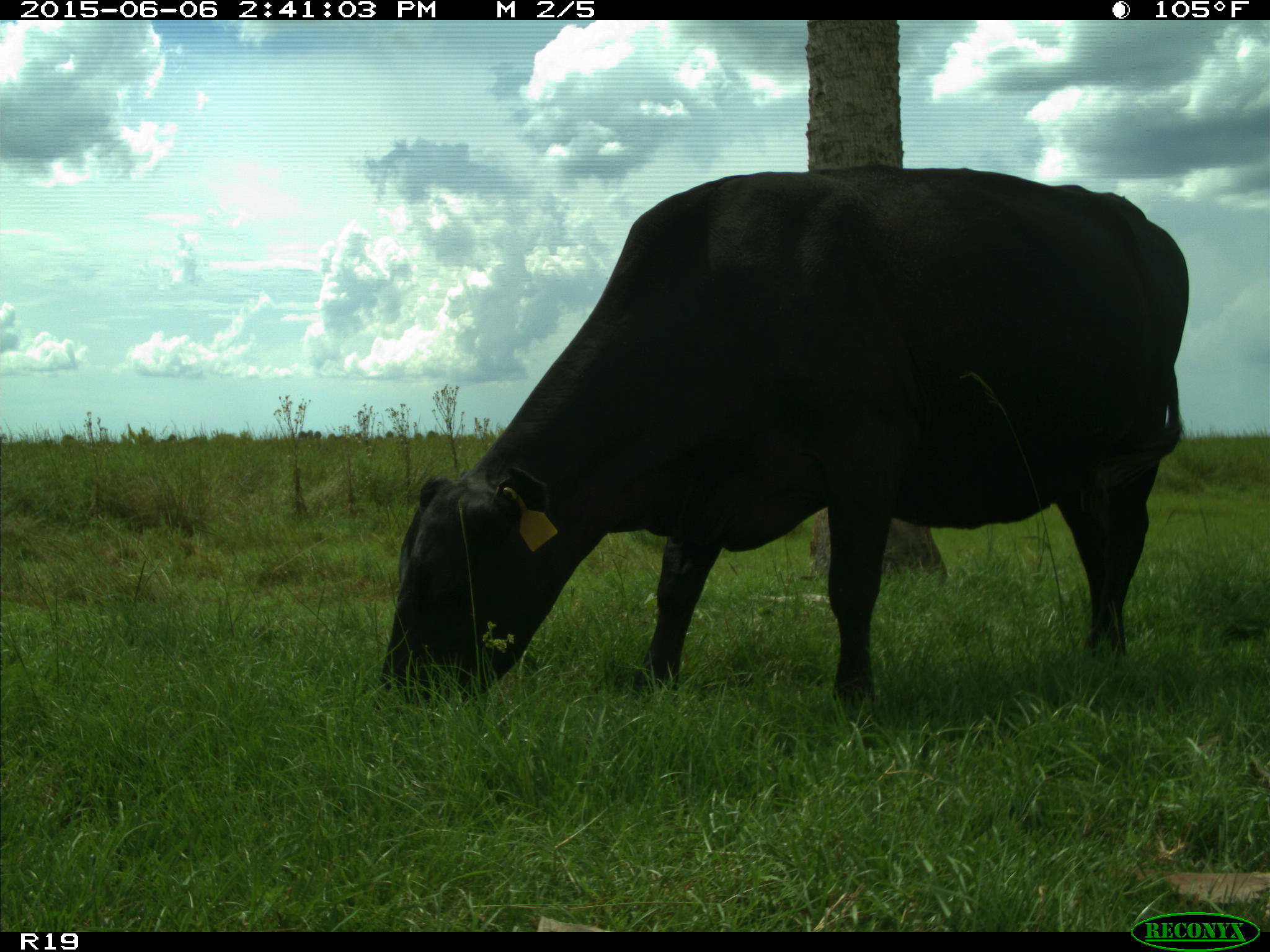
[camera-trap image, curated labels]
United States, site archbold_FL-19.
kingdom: Animalia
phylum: Chordata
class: Mammalia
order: Artiodactyla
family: Bovidae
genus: Bos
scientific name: Bos taurus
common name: domestic cow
Bos taurus (domestic cow).